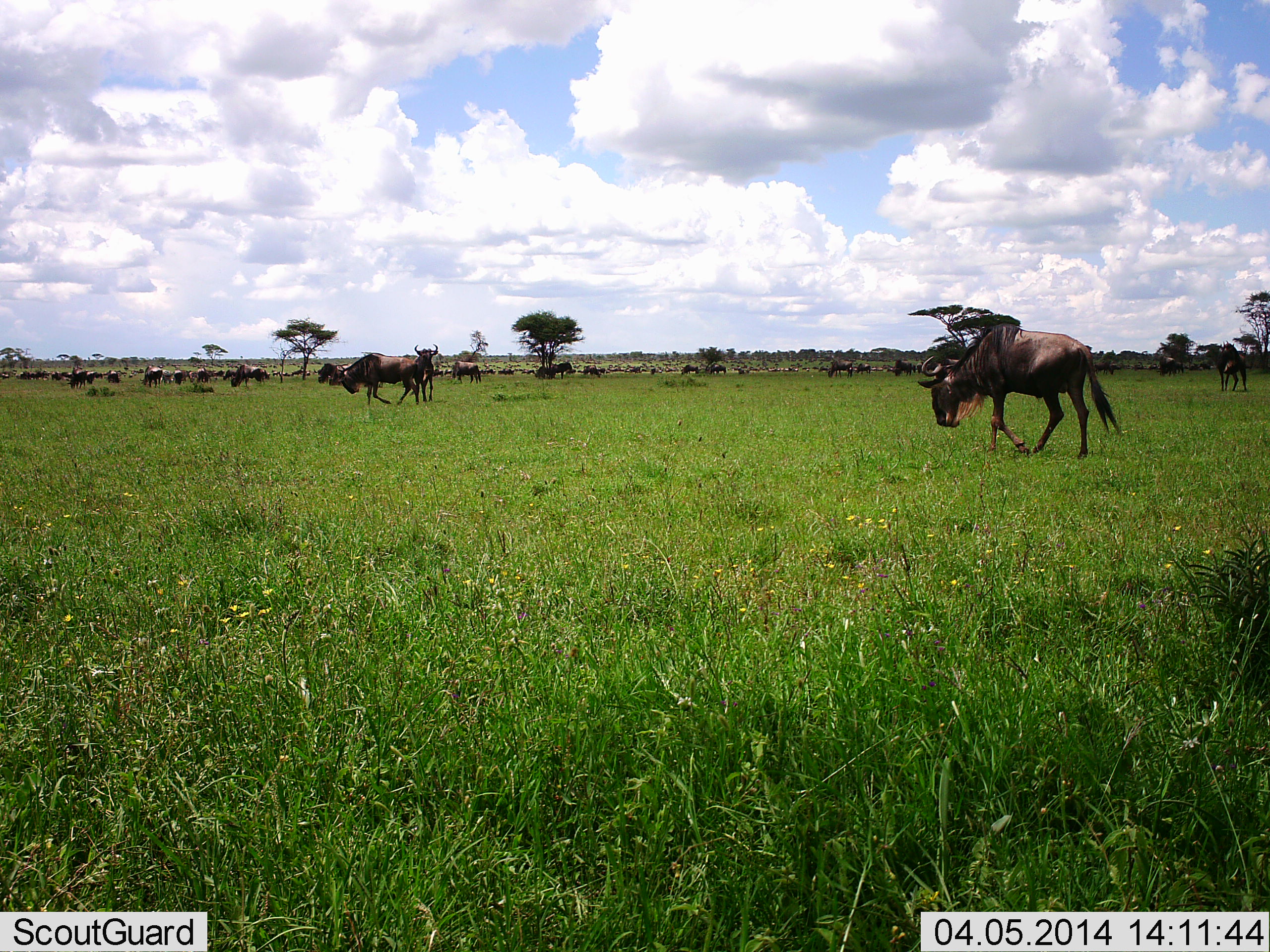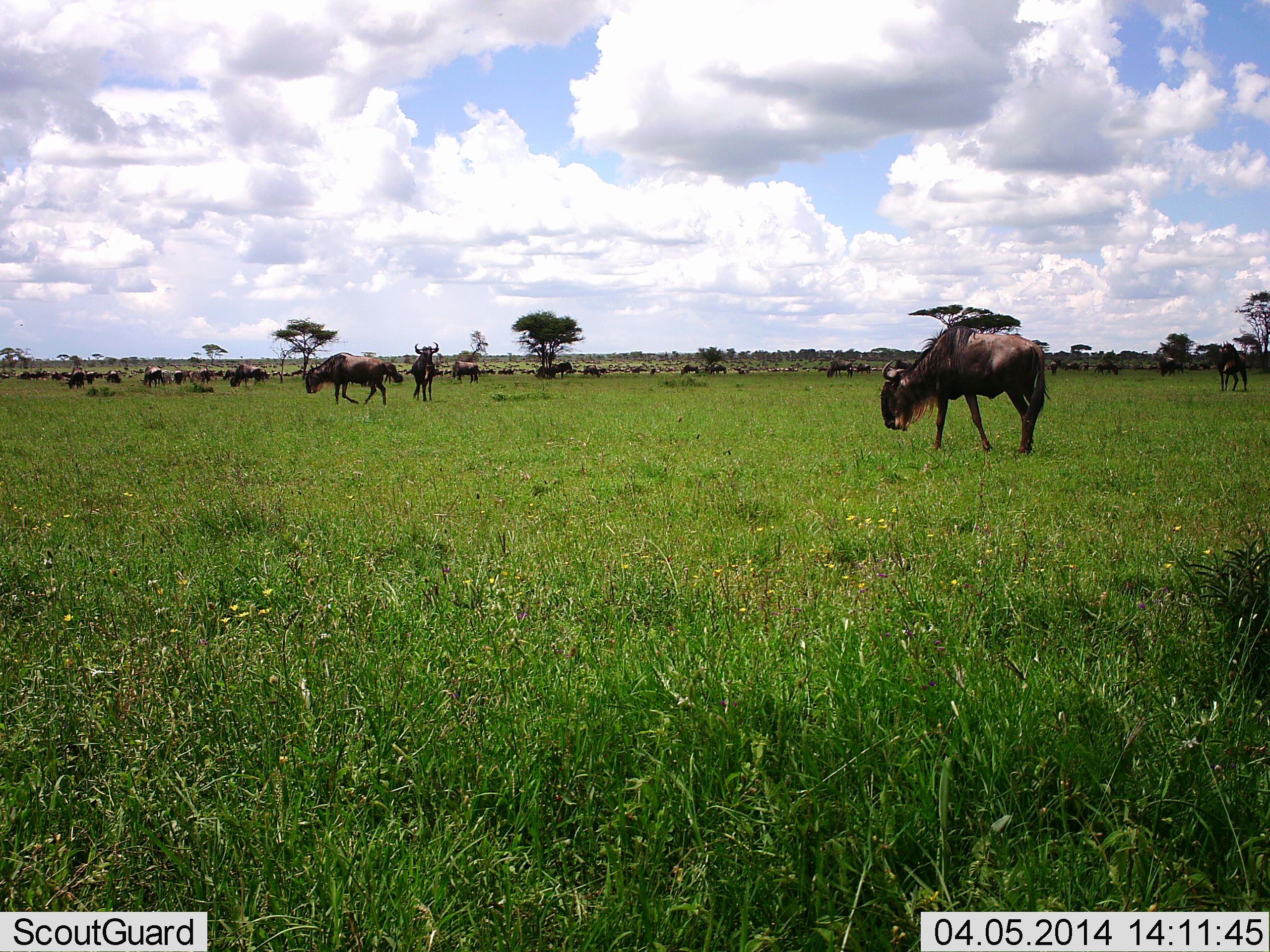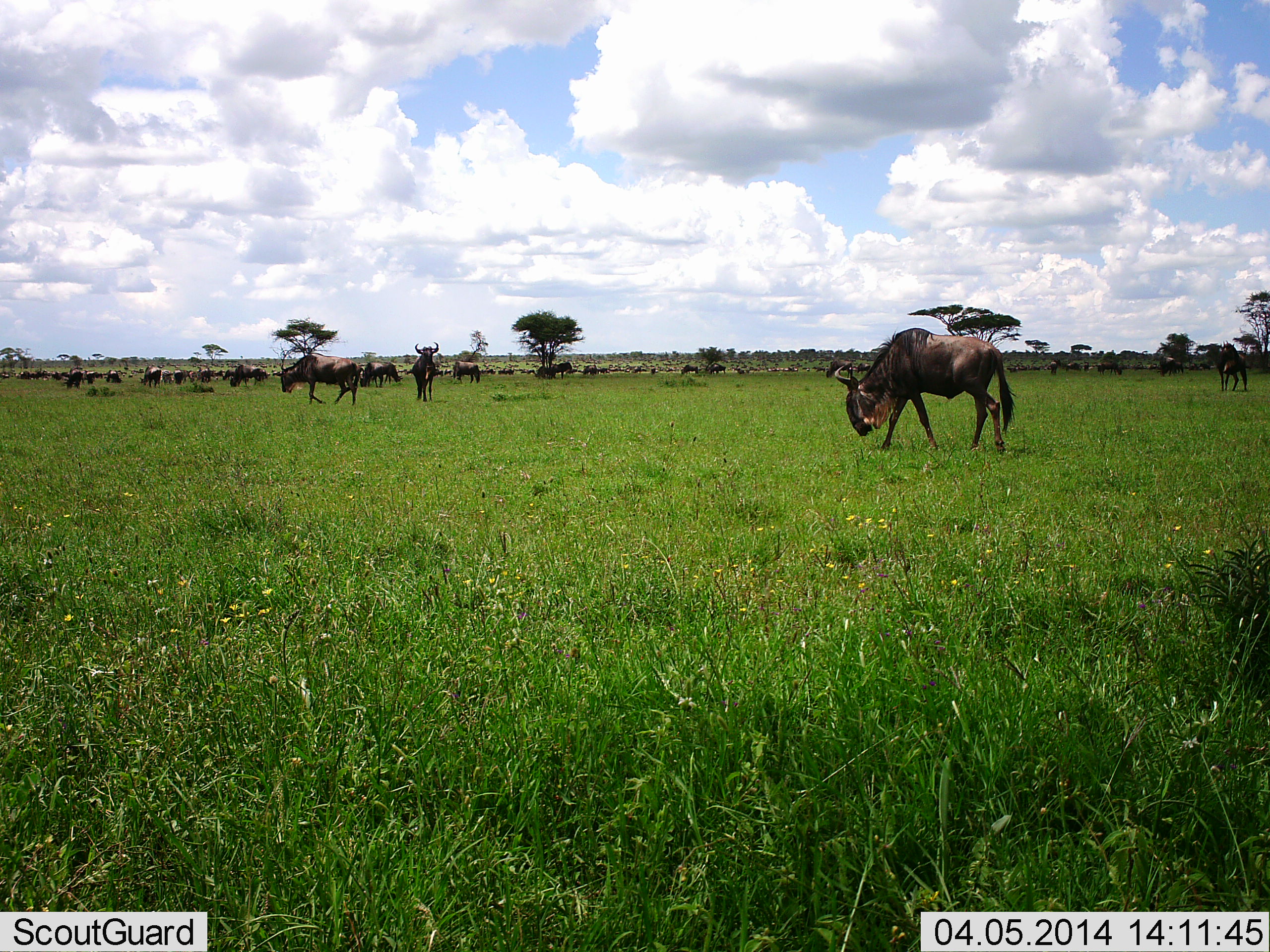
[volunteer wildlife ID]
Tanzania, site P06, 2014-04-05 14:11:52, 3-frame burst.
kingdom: Animalia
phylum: Chordata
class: Mammalia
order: Artiodactyla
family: Bovidae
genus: Connochaetes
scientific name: Connochaetes taurinus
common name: blue wildebeest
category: wildebeest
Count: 11-50.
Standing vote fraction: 70%.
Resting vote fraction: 10%.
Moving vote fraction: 60%.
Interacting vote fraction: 10%.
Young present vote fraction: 0%.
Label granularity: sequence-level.